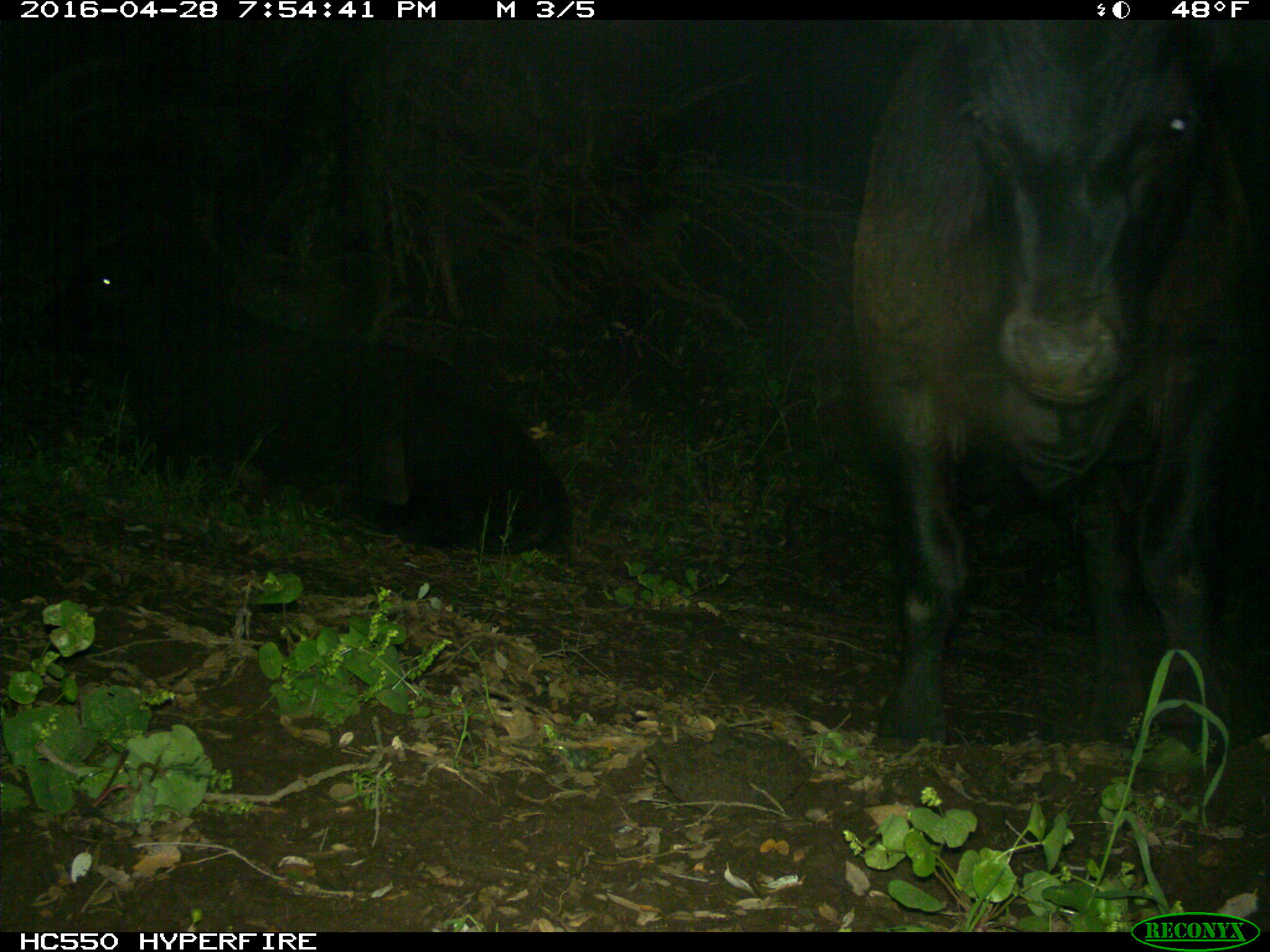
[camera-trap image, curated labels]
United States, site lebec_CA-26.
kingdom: Animalia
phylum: Chordata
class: Mammalia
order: Artiodactyla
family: Bovidae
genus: Bos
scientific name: Bos taurus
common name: domestic cow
Bos taurus (domestic cow).